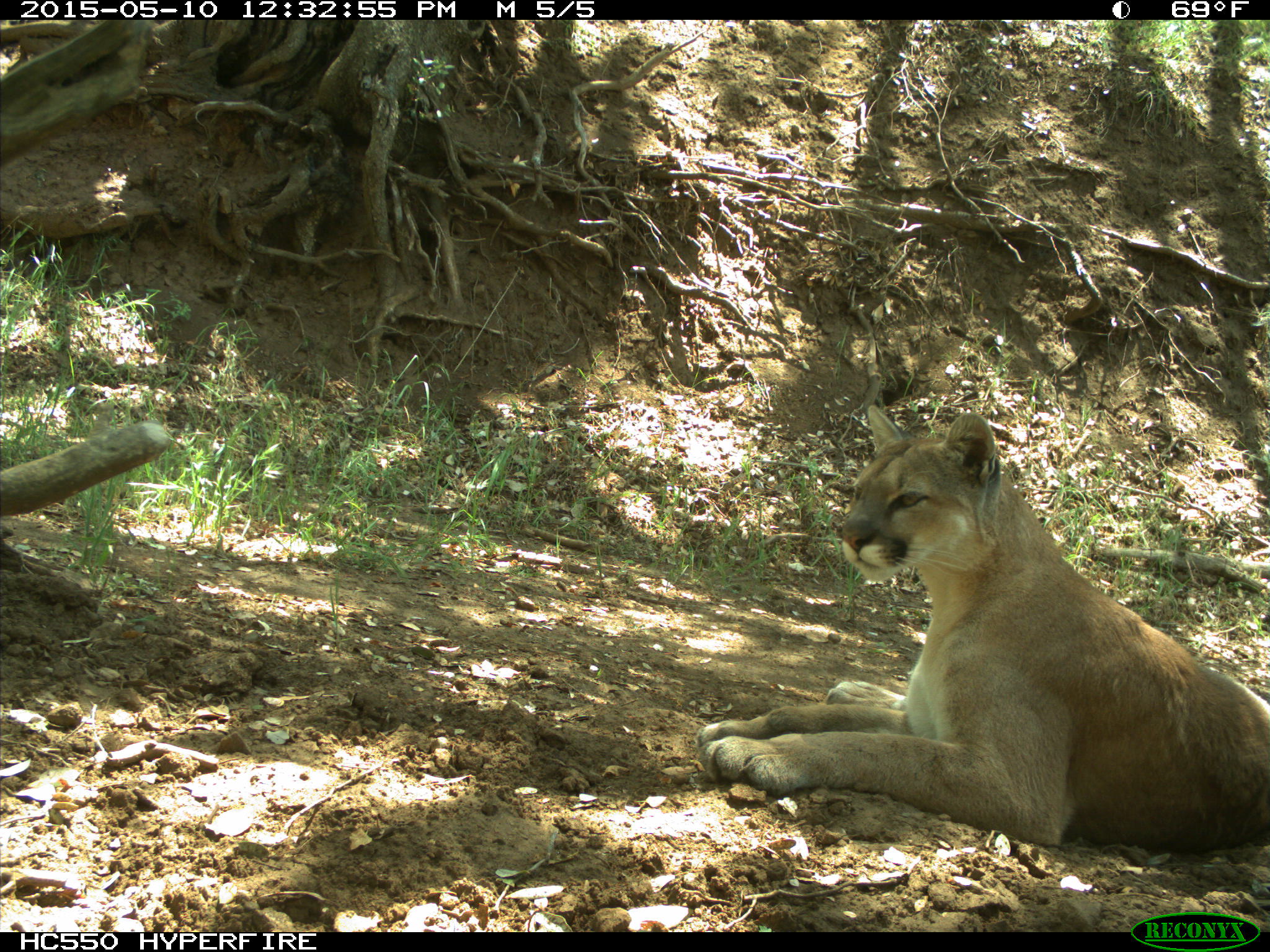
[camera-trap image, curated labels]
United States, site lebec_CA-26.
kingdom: Animalia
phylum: Chordata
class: Mammalia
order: Carnivora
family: Felidae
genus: Puma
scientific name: Puma concolor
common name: mountain lion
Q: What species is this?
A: Puma concolor (mountain lion).